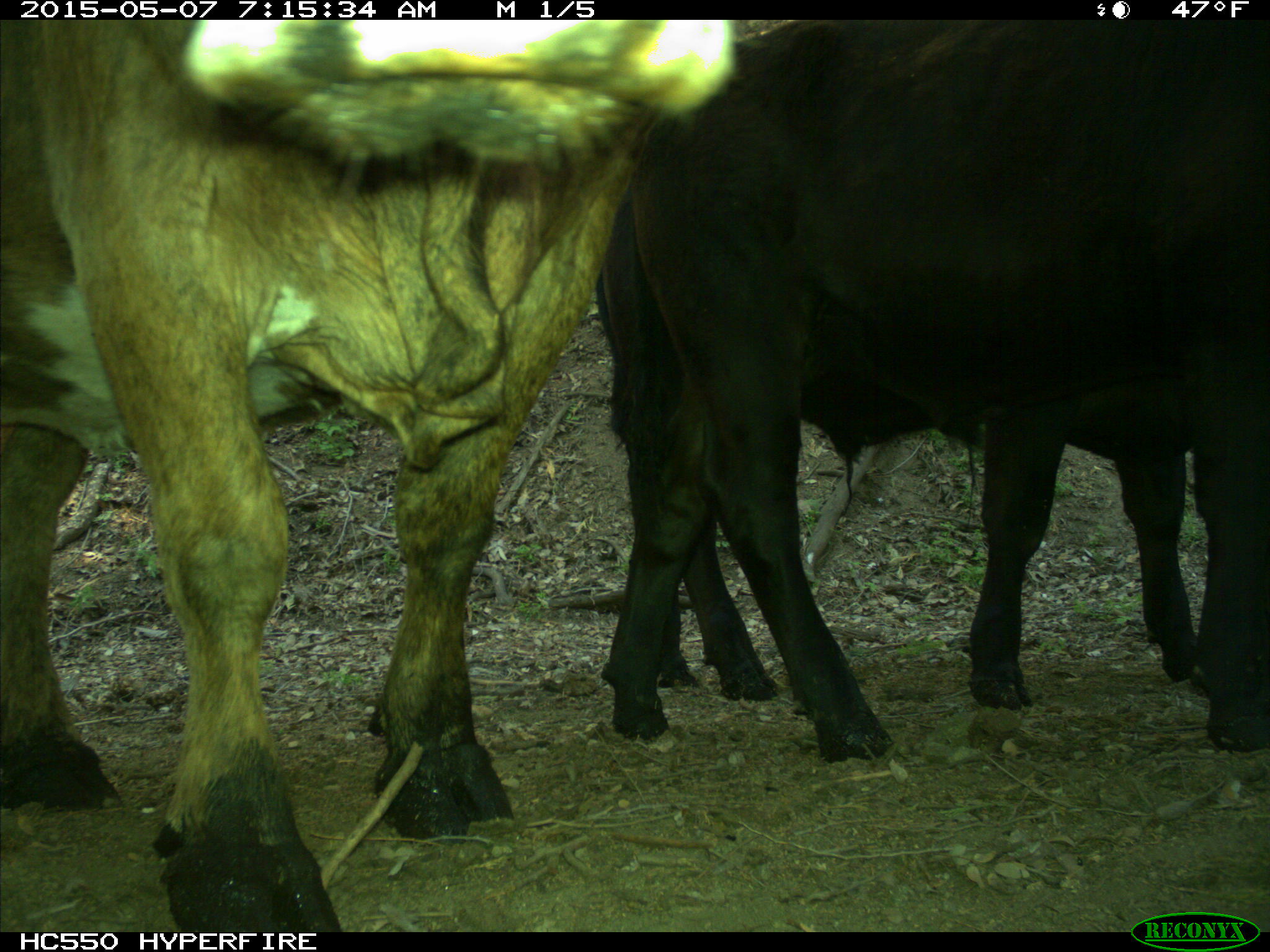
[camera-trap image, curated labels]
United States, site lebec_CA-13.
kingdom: Animalia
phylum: Chordata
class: Mammalia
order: Artiodactyla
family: Bovidae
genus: Bos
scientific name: Bos taurus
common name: domestic cow